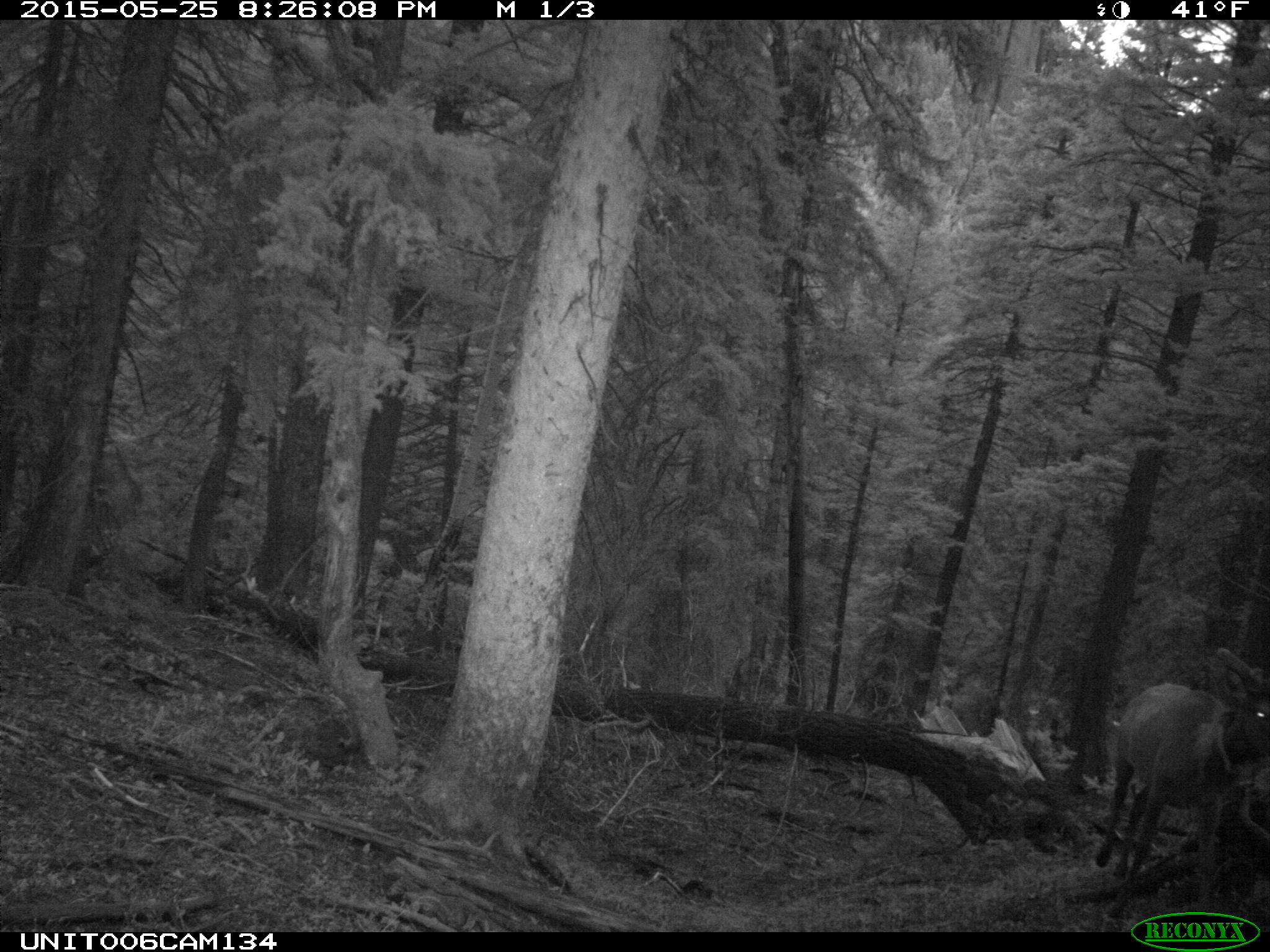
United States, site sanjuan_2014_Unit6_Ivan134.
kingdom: Animalia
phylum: Chordata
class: Mammalia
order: Artiodactyla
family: Cervidae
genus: Cervus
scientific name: Cervus elaphus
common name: red deer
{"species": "Cervus elaphus (red deer)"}